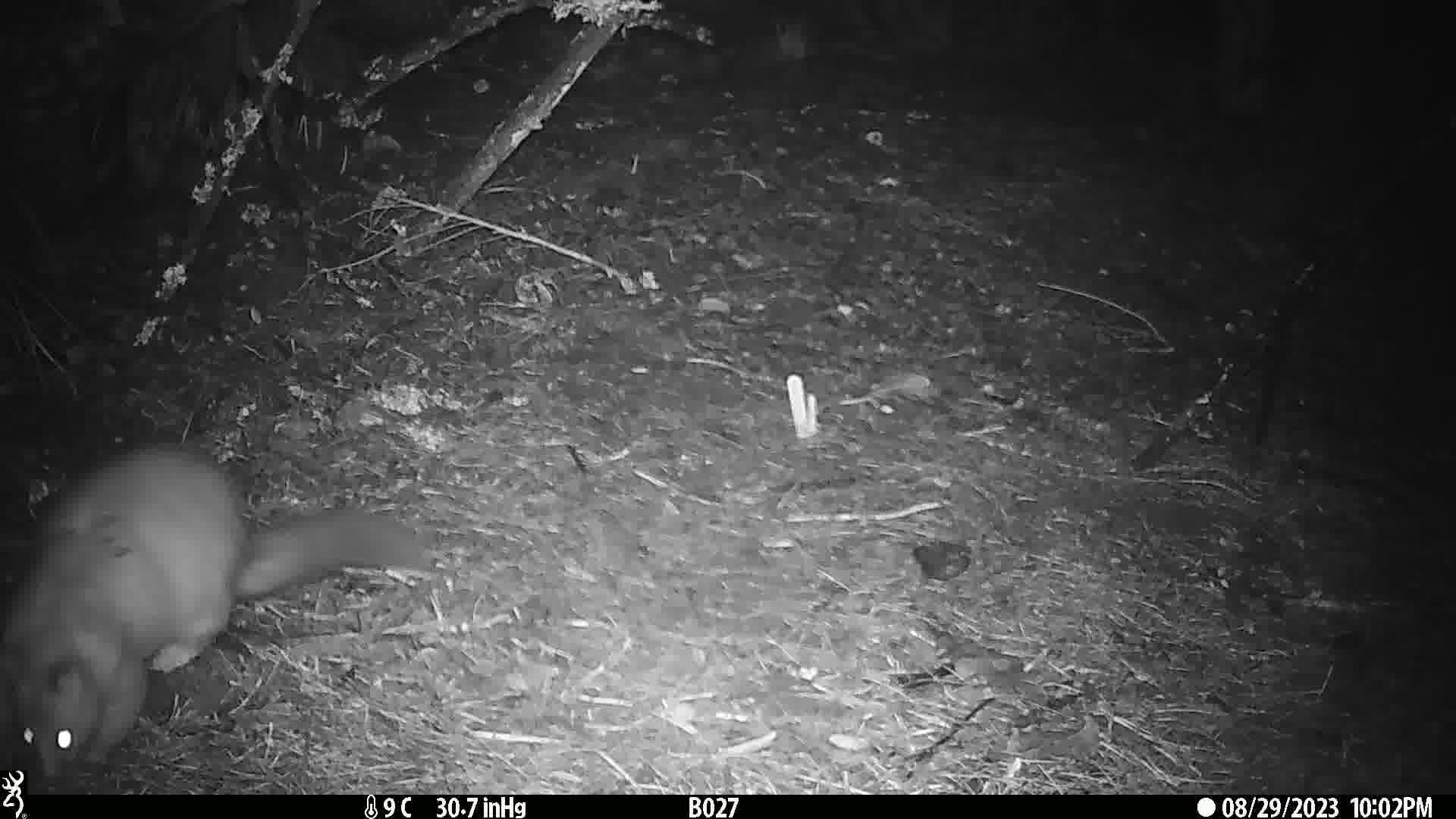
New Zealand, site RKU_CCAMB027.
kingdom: Animalia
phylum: Chordata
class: Mammalia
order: Diprotodontia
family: Phalangeridae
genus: Trichosurus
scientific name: Trichosurus vulpecula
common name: common brushtail possum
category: possum